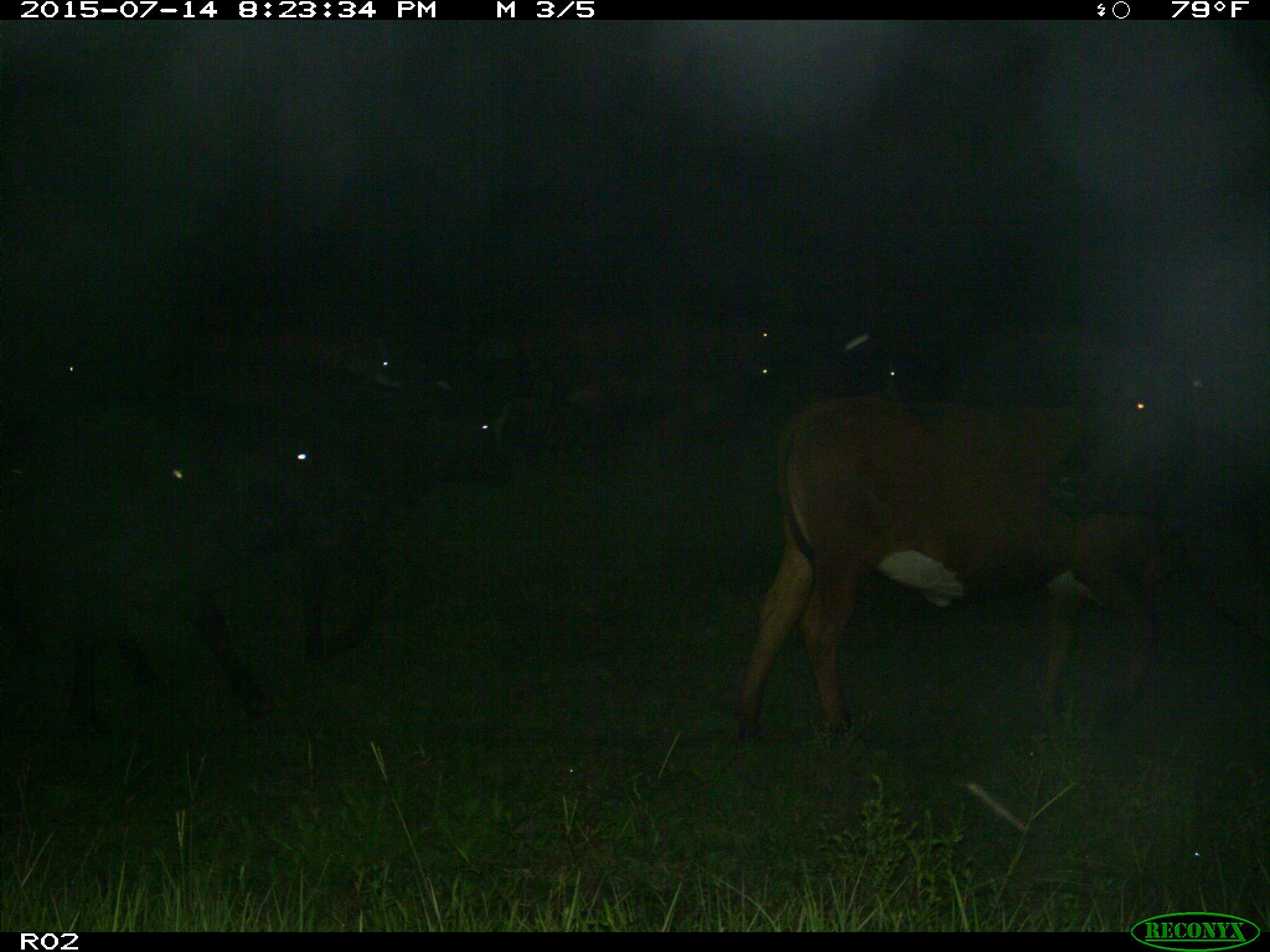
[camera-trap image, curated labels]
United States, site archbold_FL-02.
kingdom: Animalia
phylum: Chordata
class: Mammalia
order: Artiodactyla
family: Bovidae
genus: Bos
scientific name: Bos taurus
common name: domestic cow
Bos taurus (domestic cow).